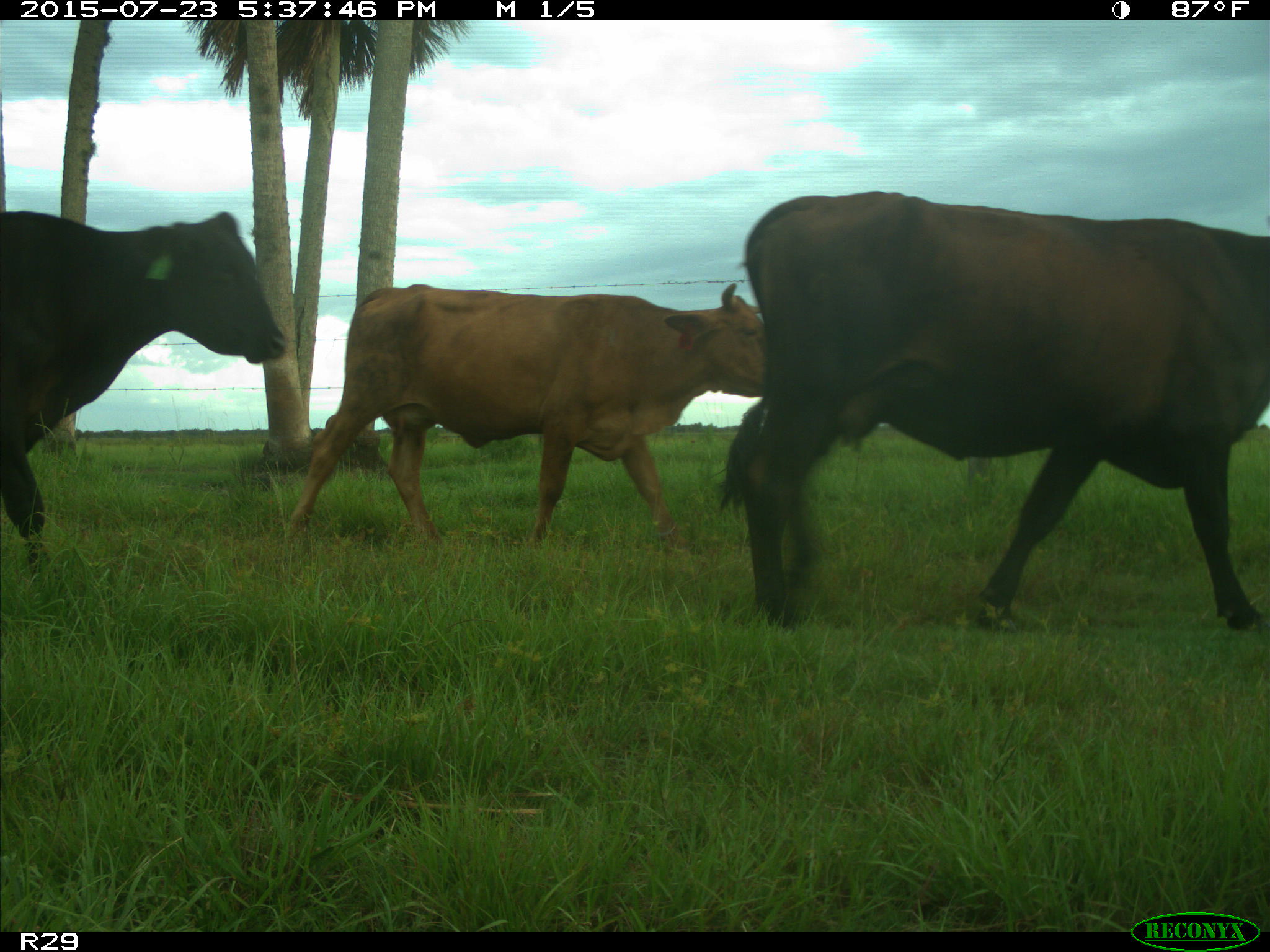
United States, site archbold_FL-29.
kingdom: Animalia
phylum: Chordata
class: Mammalia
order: Artiodactyla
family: Bovidae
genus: Bos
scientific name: Bos taurus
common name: domestic cow